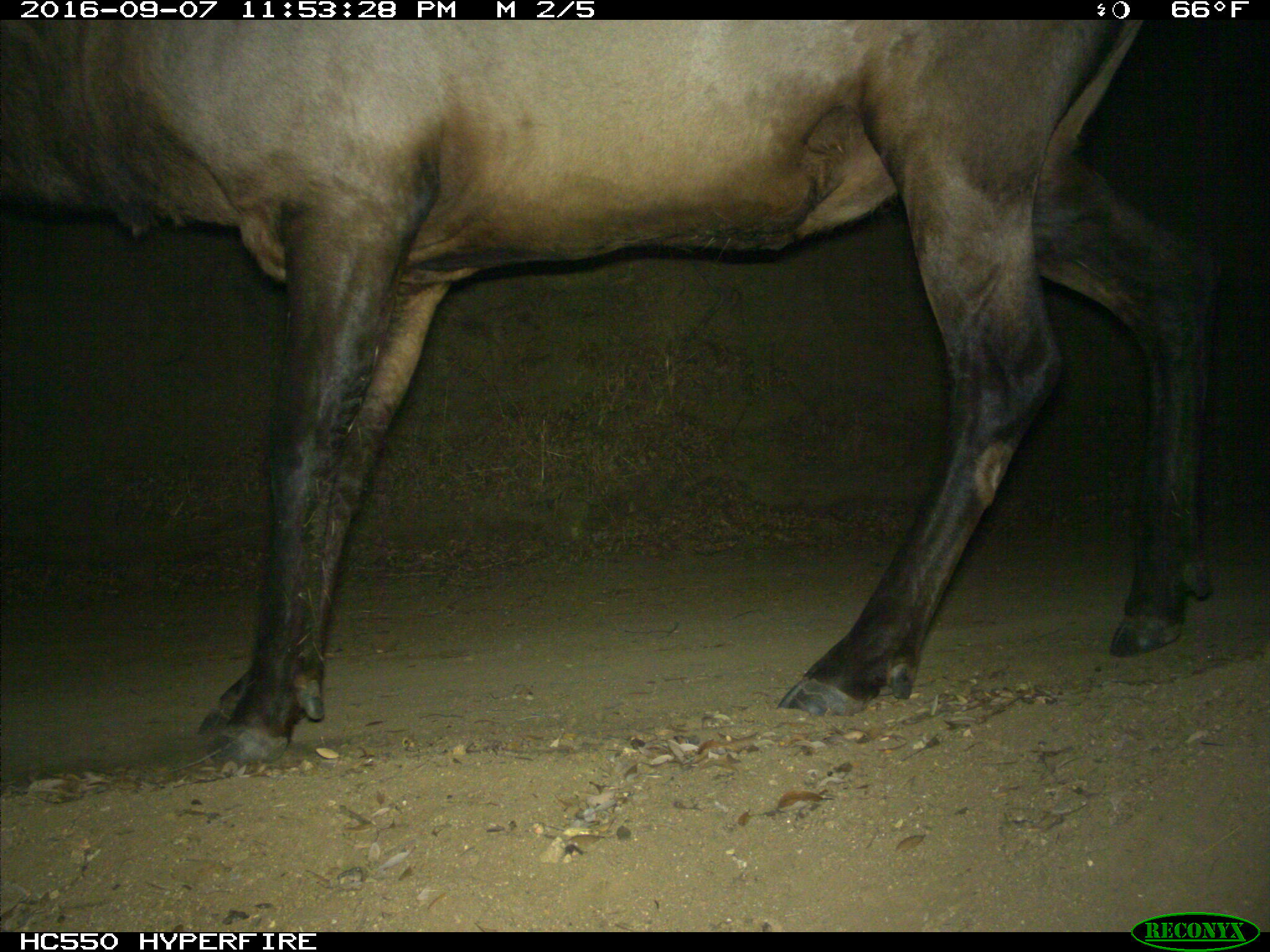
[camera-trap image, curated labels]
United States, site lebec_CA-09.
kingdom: Animalia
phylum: Chordata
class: Mammalia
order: Artiodactyla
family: Cervidae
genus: Cervus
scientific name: Cervus canadensis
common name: elk